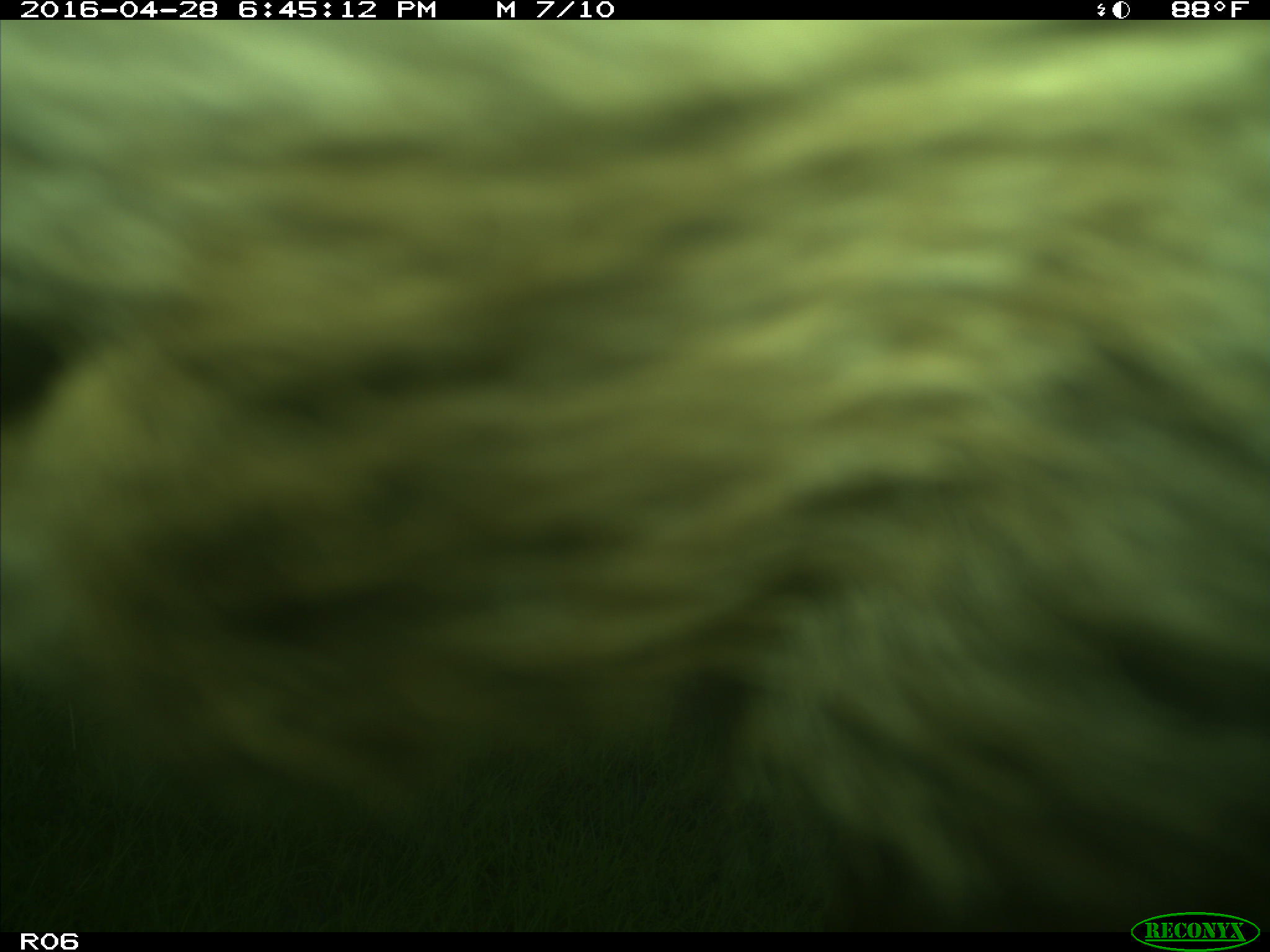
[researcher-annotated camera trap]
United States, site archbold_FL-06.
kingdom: Animalia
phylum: Chordata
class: Mammalia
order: Artiodactyla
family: Bovidae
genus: Bos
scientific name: Bos taurus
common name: domestic cow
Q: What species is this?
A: Bos taurus (domestic cow).